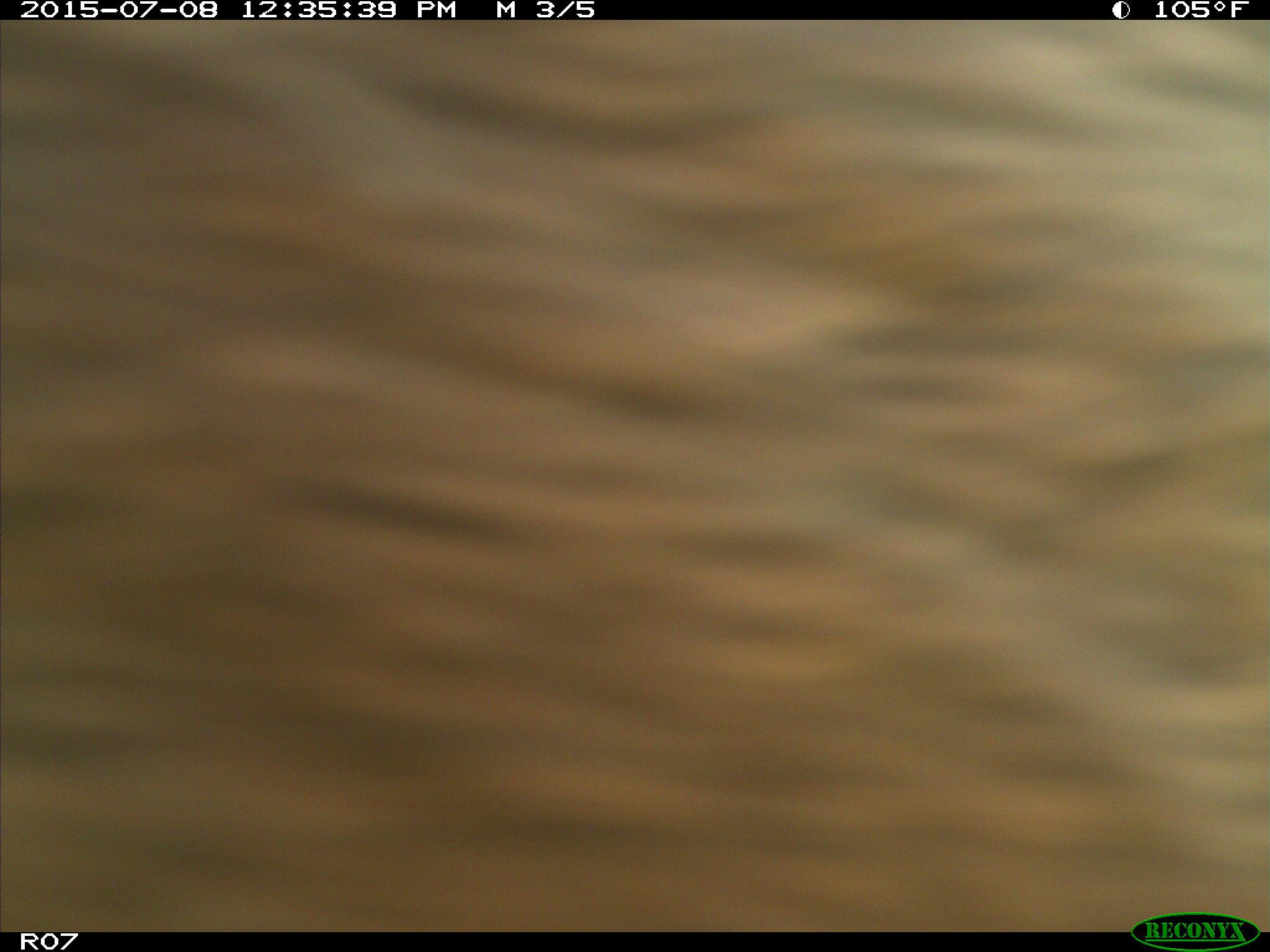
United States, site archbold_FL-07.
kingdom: Animalia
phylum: Chordata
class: Mammalia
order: Artiodactyla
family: Bovidae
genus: Bos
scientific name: Bos taurus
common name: domestic cow